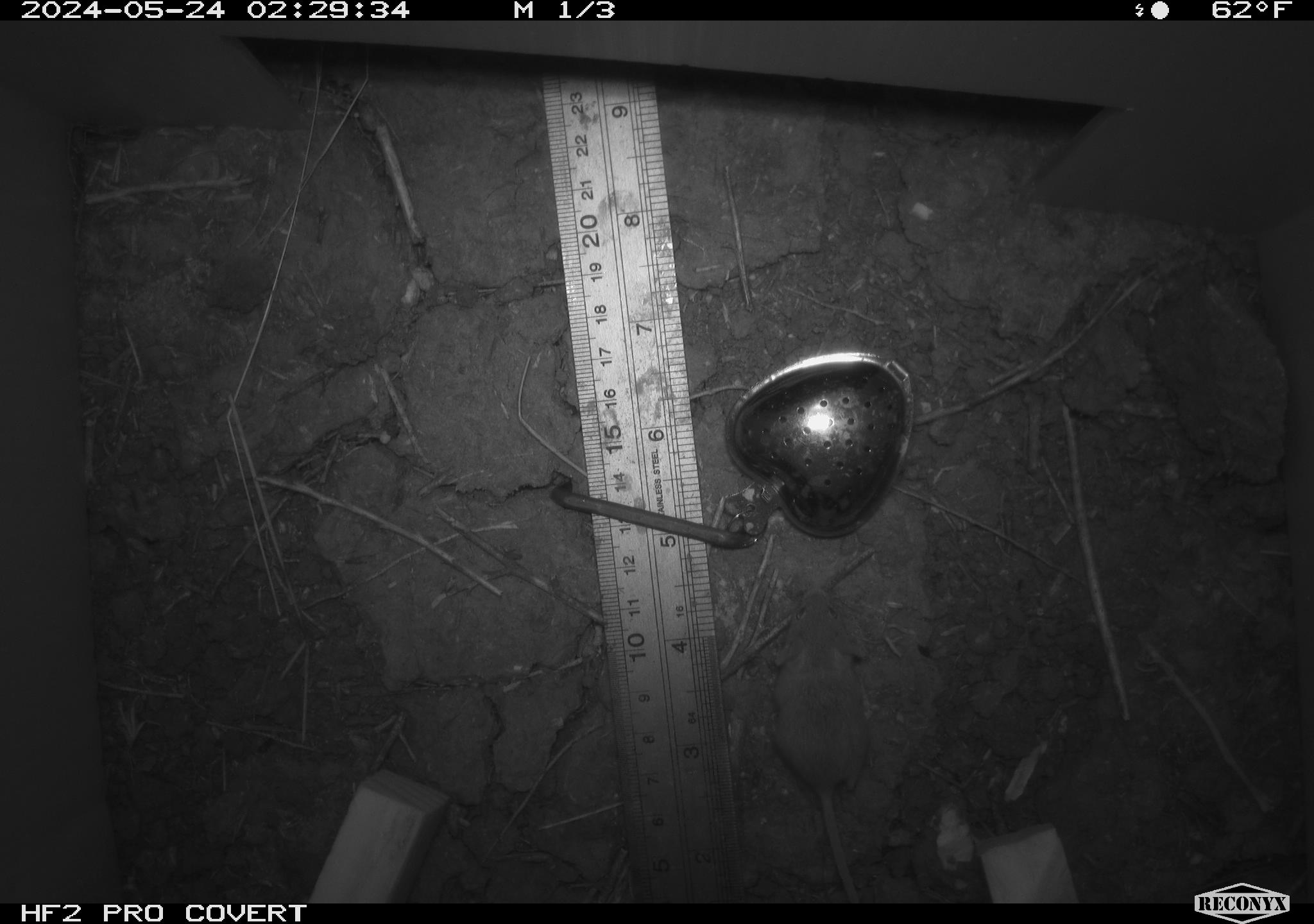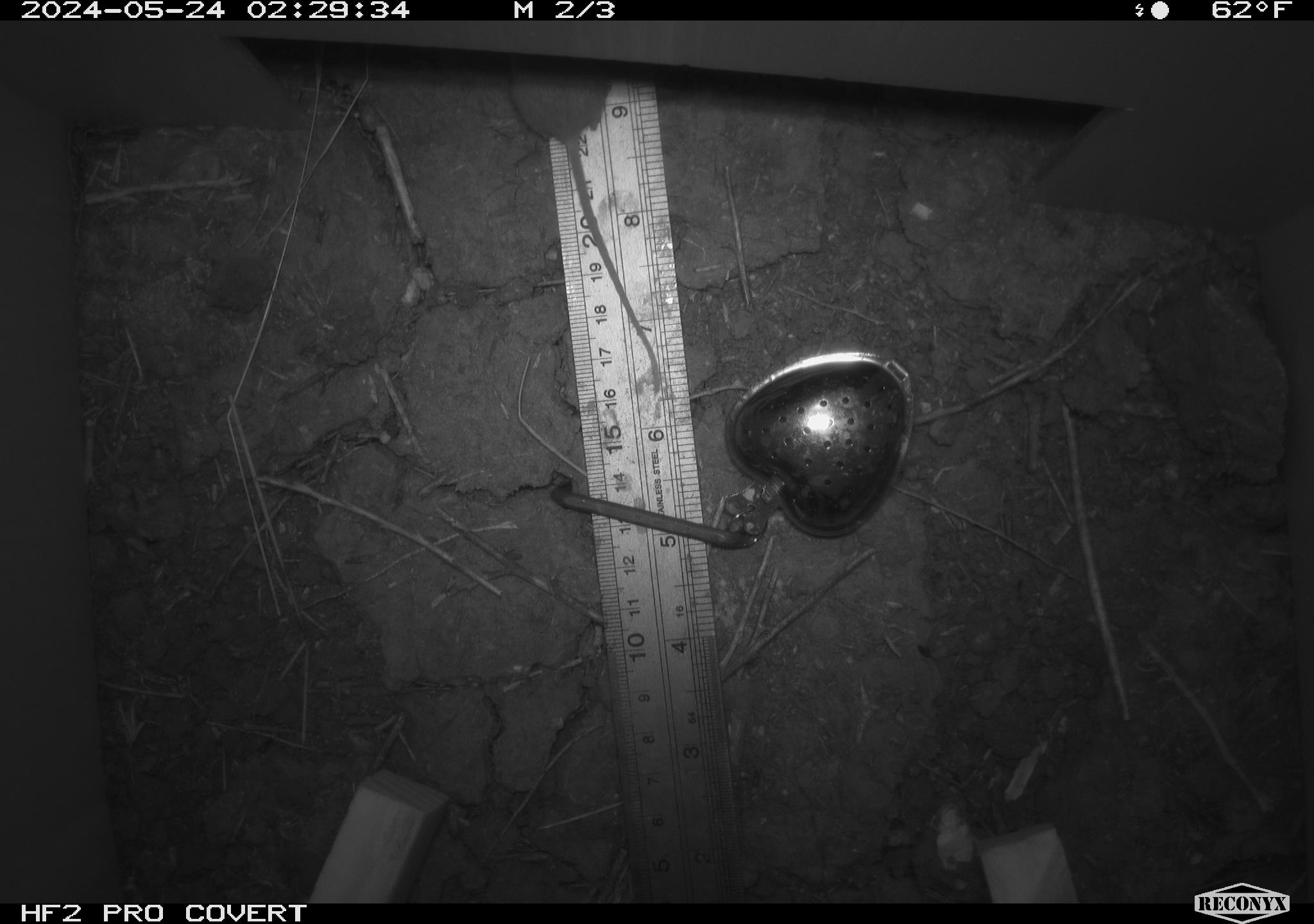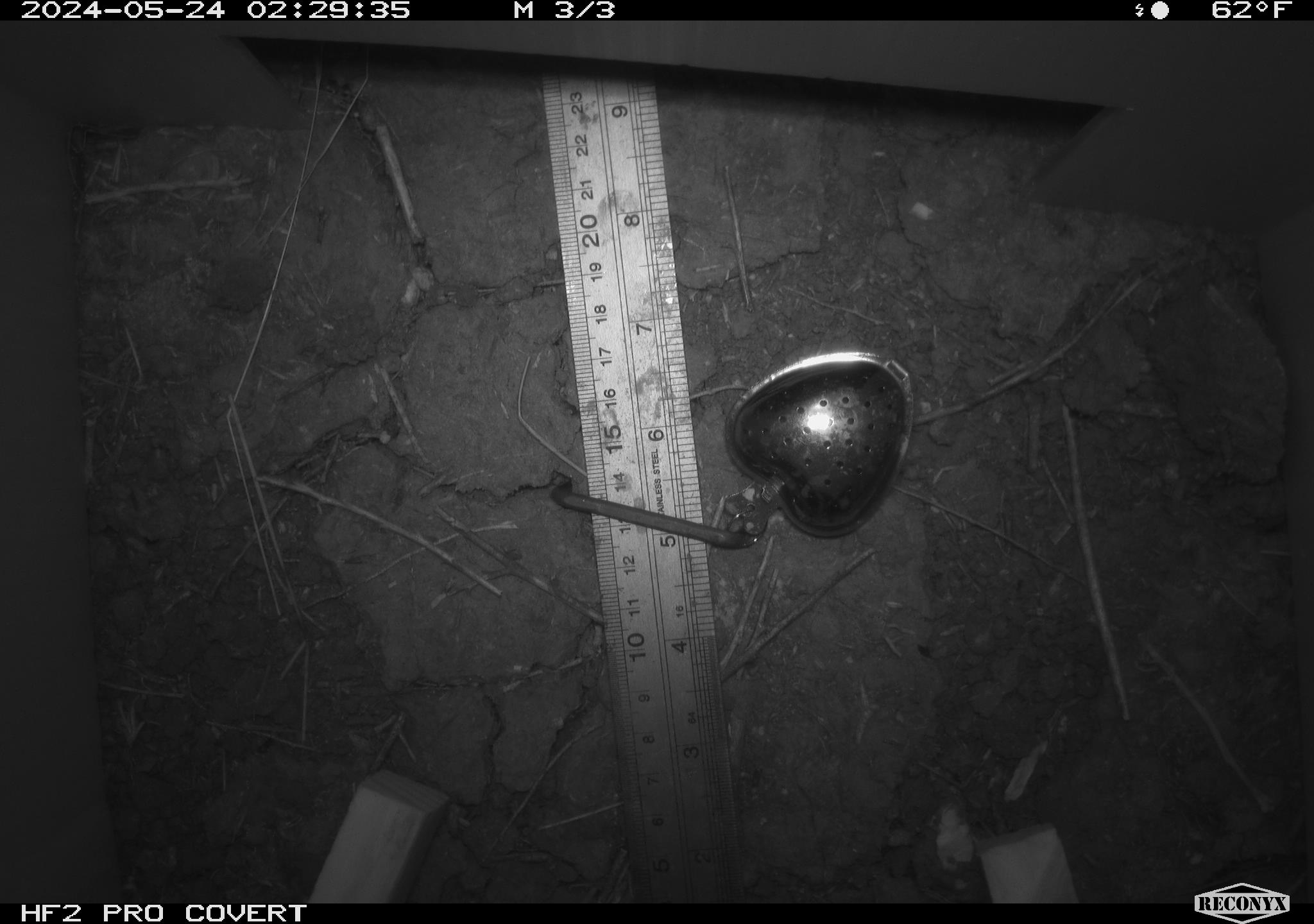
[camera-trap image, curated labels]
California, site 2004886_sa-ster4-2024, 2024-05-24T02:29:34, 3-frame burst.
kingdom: Animalia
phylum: Chordata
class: Mammalia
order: Rodentia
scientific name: Rodentia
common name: mouse species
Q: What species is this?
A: Mouse species (Rodentia).